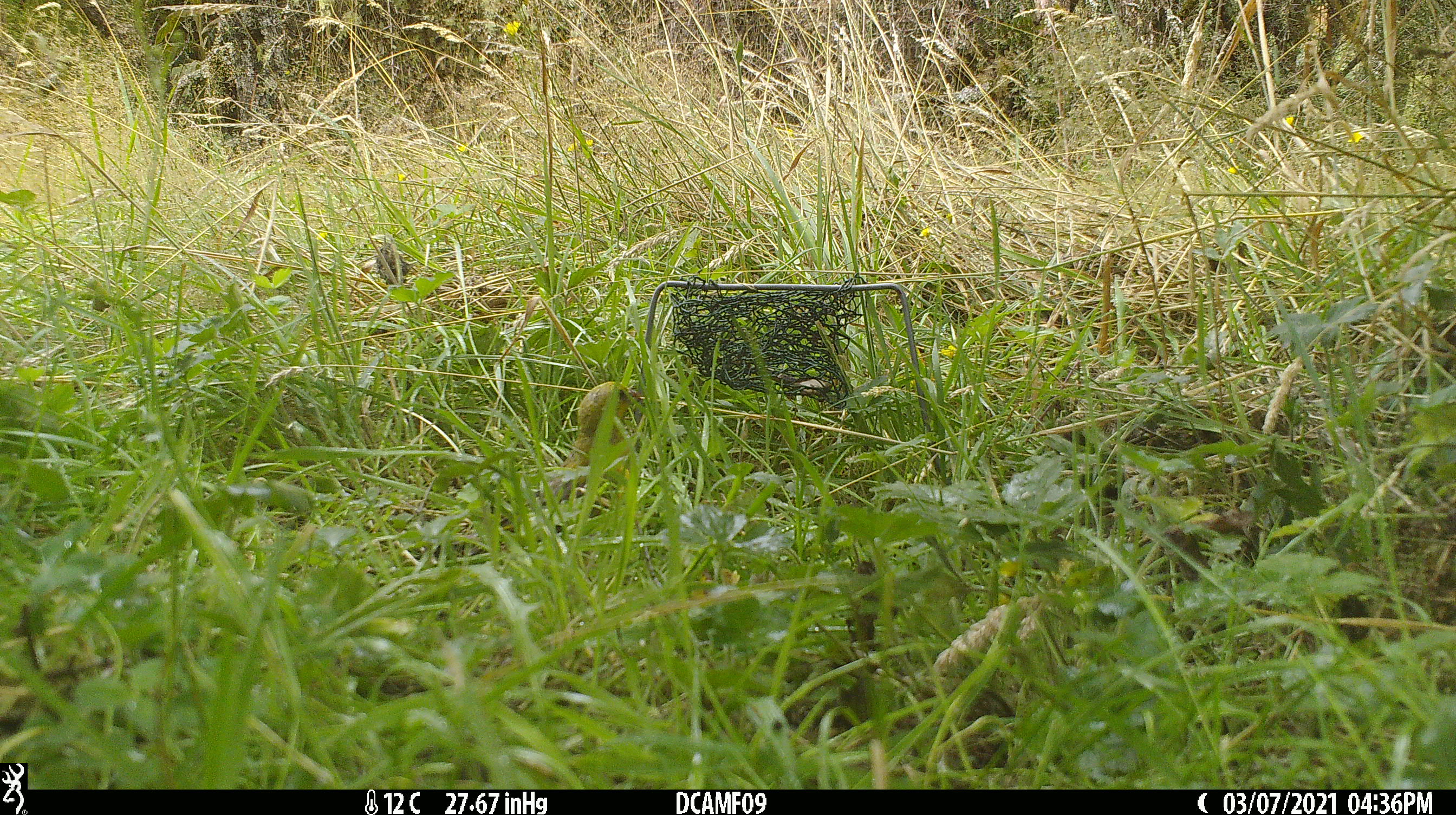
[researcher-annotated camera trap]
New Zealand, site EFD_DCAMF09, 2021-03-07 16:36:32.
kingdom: Animalia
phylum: Chordata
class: Aves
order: Passeriformes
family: Fringillidae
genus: Chloris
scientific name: Chloris chloris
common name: greenfinch